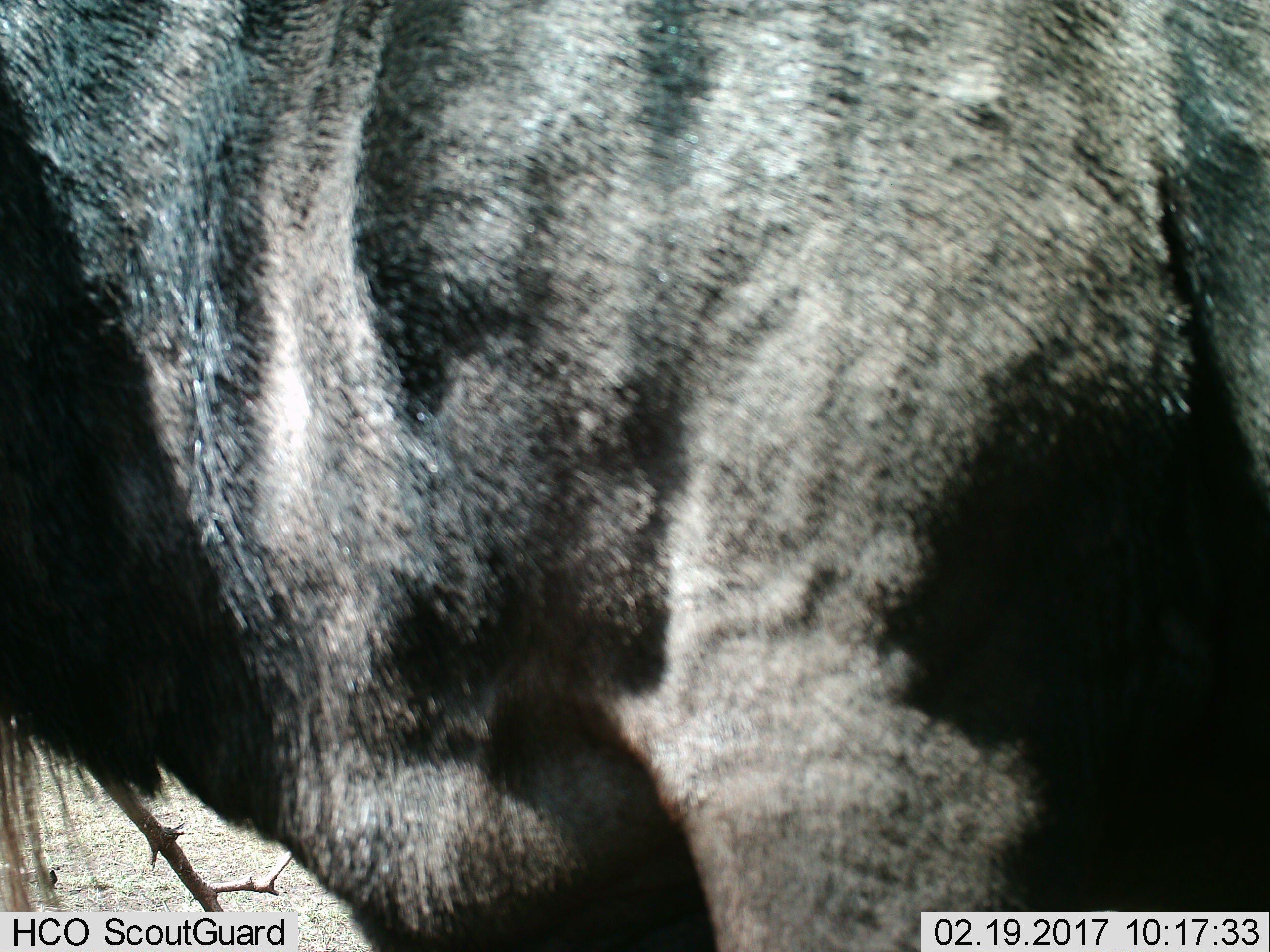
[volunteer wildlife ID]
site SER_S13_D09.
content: unidentified animal